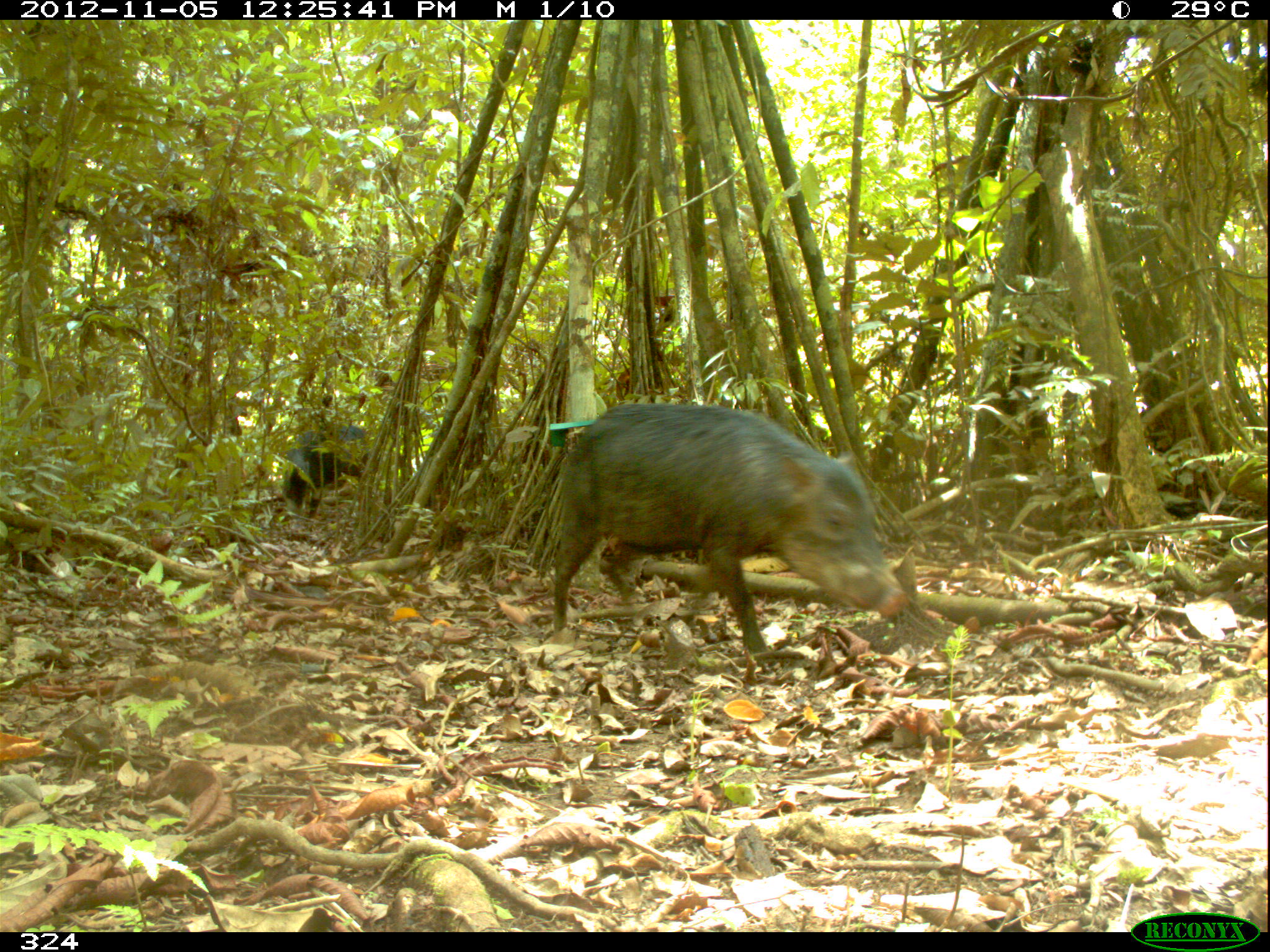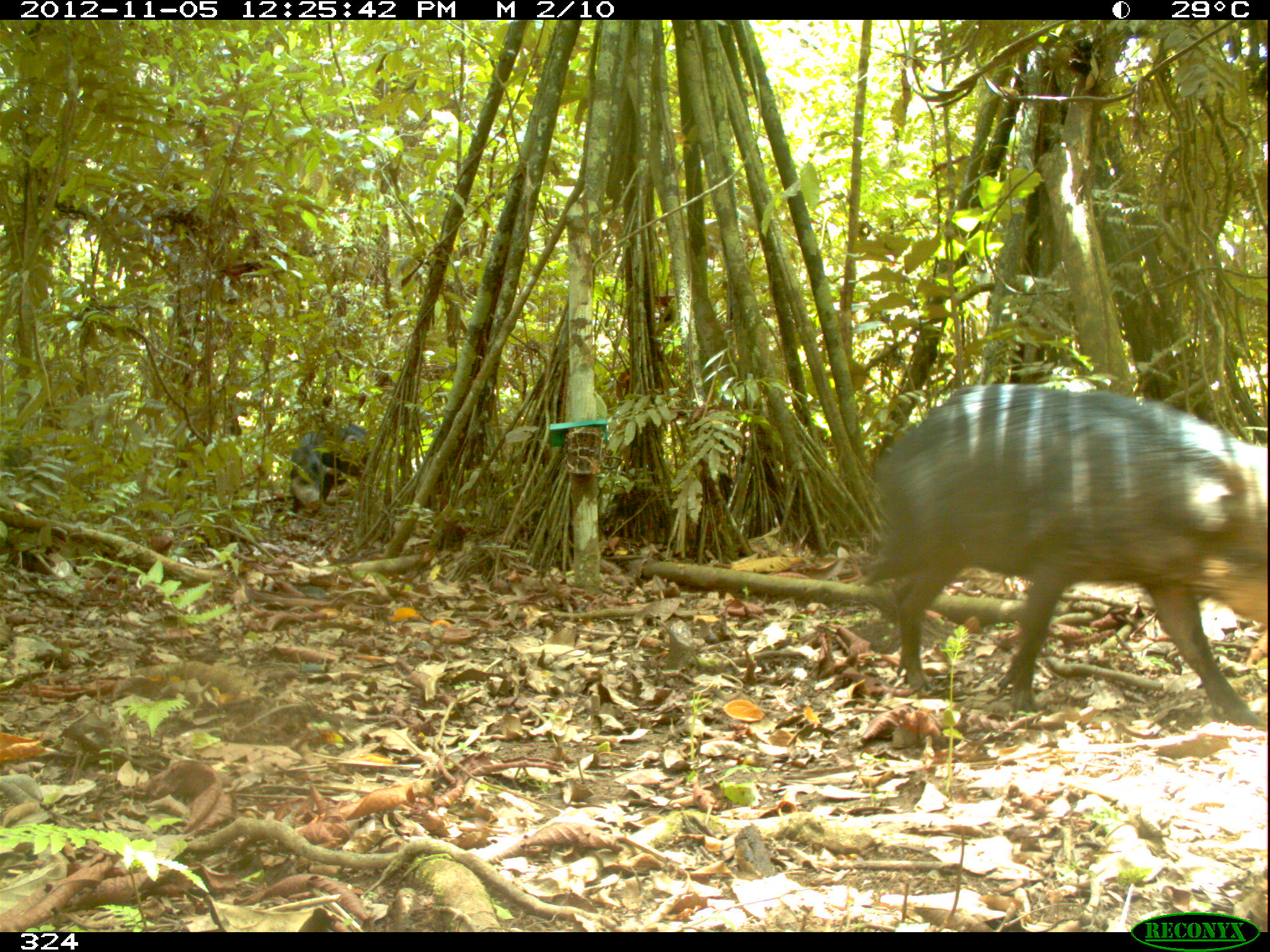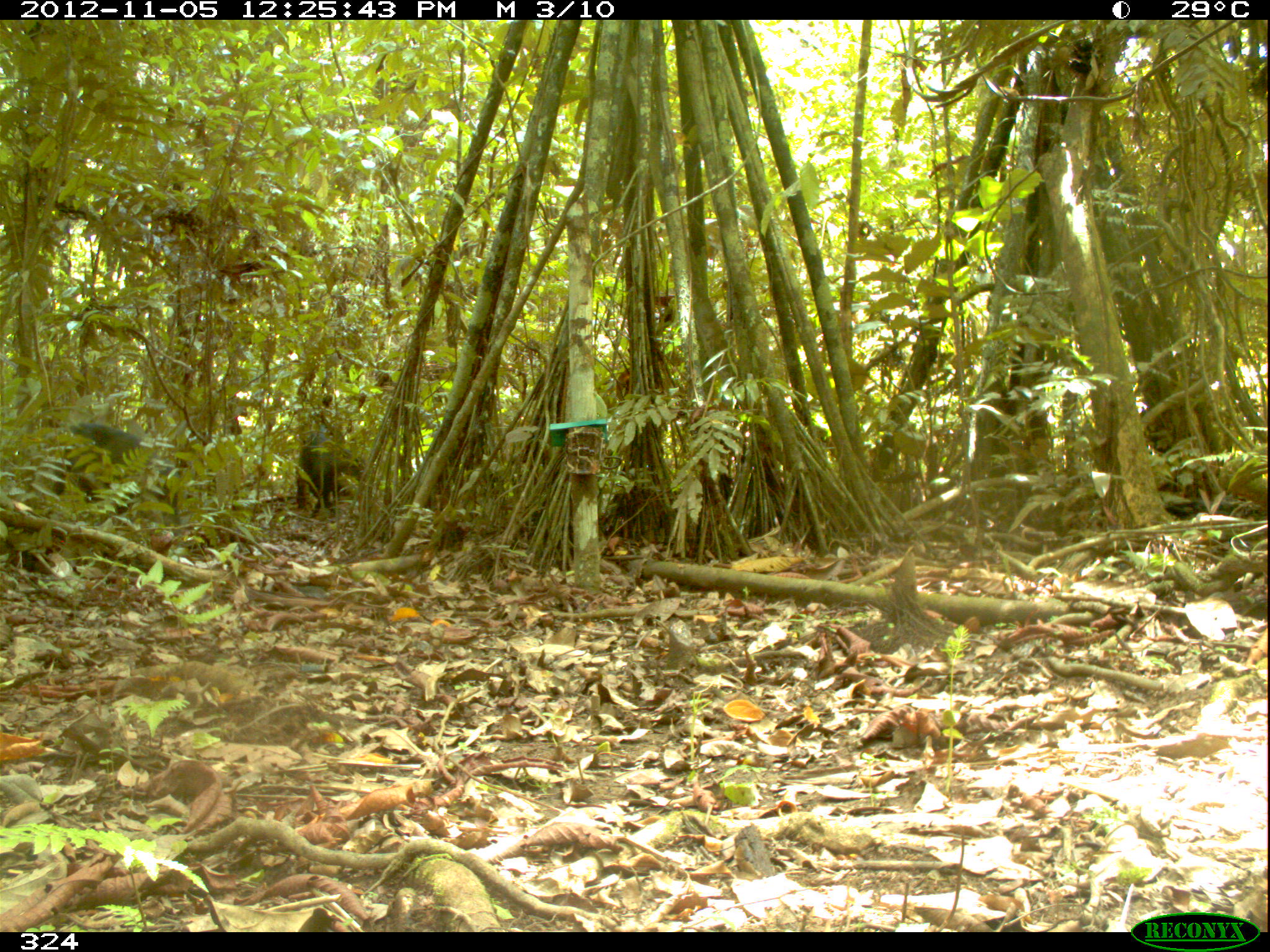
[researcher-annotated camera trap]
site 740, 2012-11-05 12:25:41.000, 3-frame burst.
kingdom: Animalia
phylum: Chordata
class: Mammalia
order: Artiodactyla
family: Tayassuidae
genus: Tayassu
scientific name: Tayassu pecari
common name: white-lipped peccary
Tayassu pecari (white-lipped peccary).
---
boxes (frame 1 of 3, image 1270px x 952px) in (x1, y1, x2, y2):
tayassu pecari: (551, 402, 908, 660); (281, 423, 371, 510)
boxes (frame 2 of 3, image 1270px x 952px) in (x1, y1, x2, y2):
tayassu pecari: (860, 382, 1266, 725); (289, 419, 373, 512)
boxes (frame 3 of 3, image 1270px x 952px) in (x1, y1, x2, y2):
tayassu pecari: (47, 420, 188, 532); (295, 420, 360, 517)